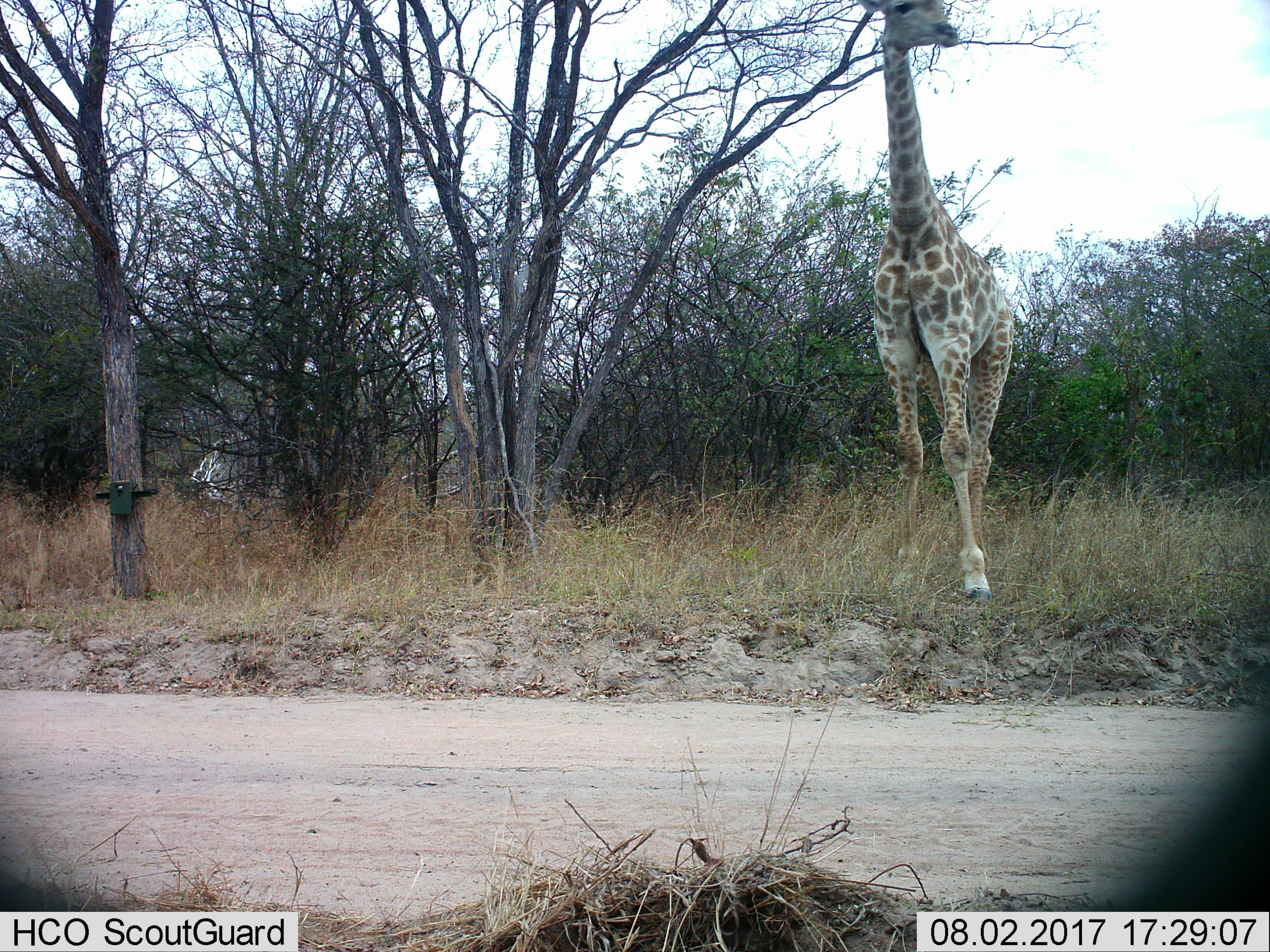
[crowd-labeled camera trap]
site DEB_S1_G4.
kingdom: Animalia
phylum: Chordata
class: Mammalia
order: Artiodactyla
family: Giraffidae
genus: Giraffa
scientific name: Giraffa camelopardalis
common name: giraffe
Giraffe (Giraffa camelopardalis), count 1. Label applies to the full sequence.